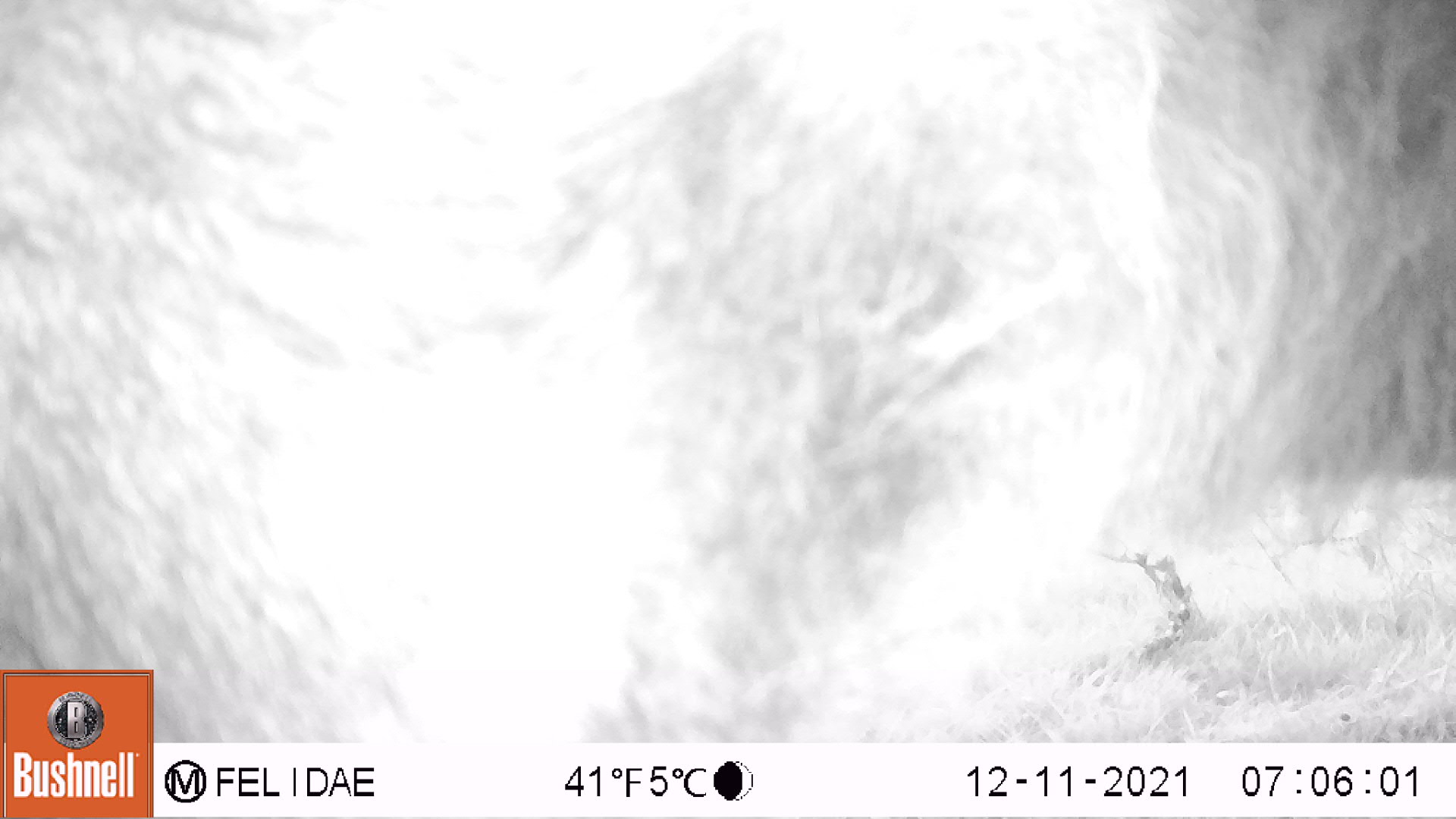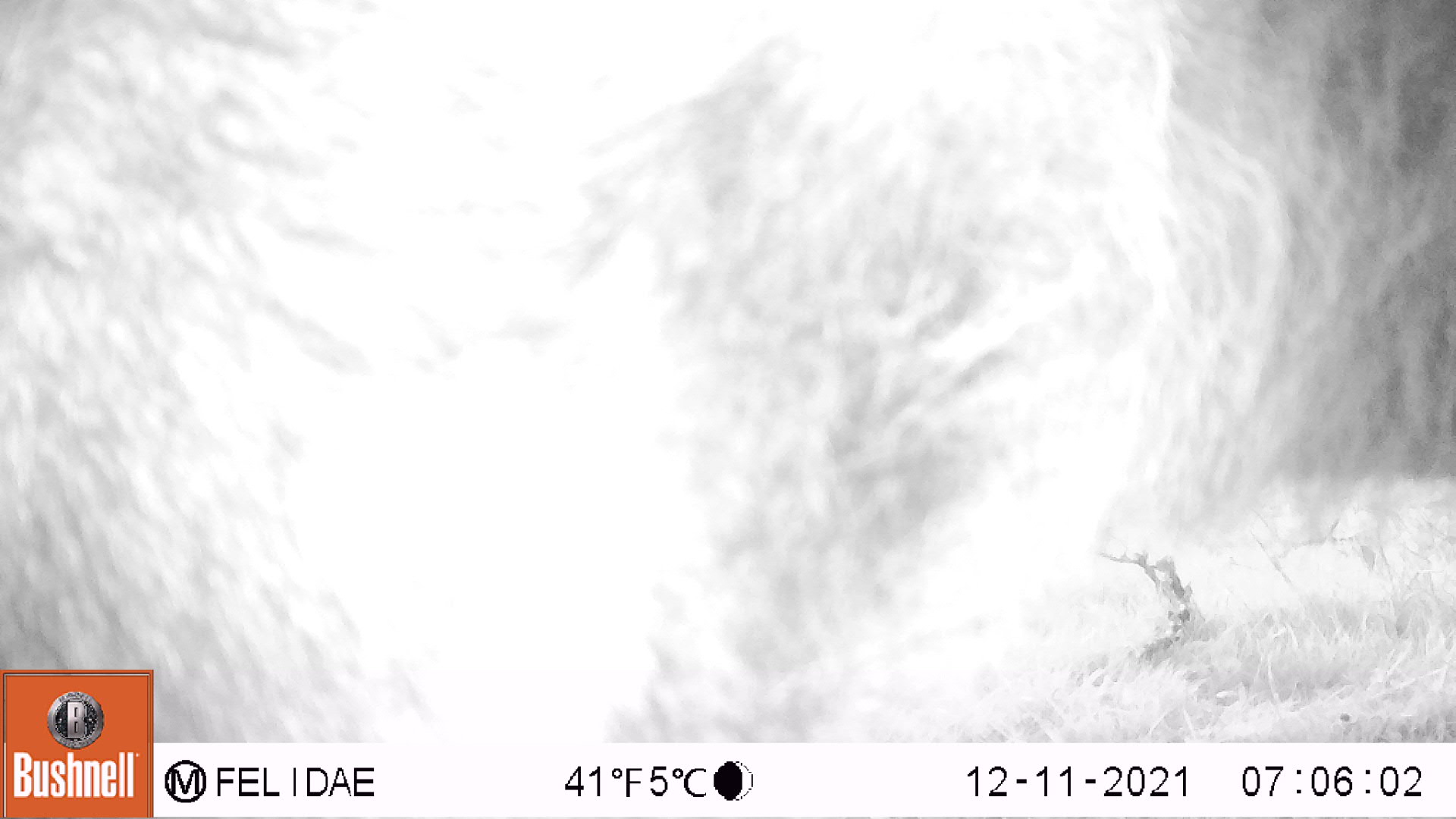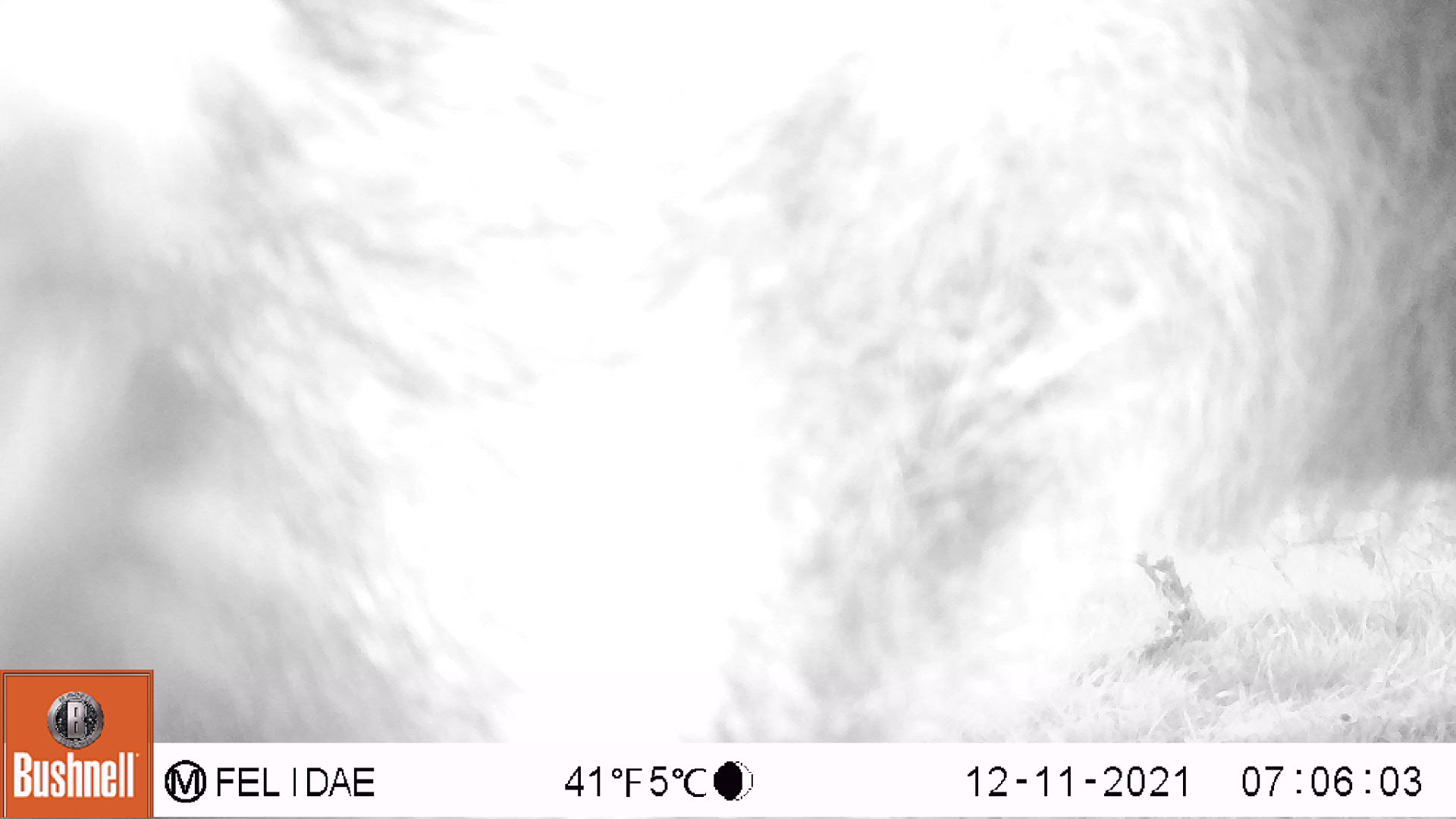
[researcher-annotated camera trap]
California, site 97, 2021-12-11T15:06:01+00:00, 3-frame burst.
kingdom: Animalia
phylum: Chordata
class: Mammalia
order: Artiodactyla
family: Bovidae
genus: Bos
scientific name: Bos taurus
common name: domestic cattle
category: cattle